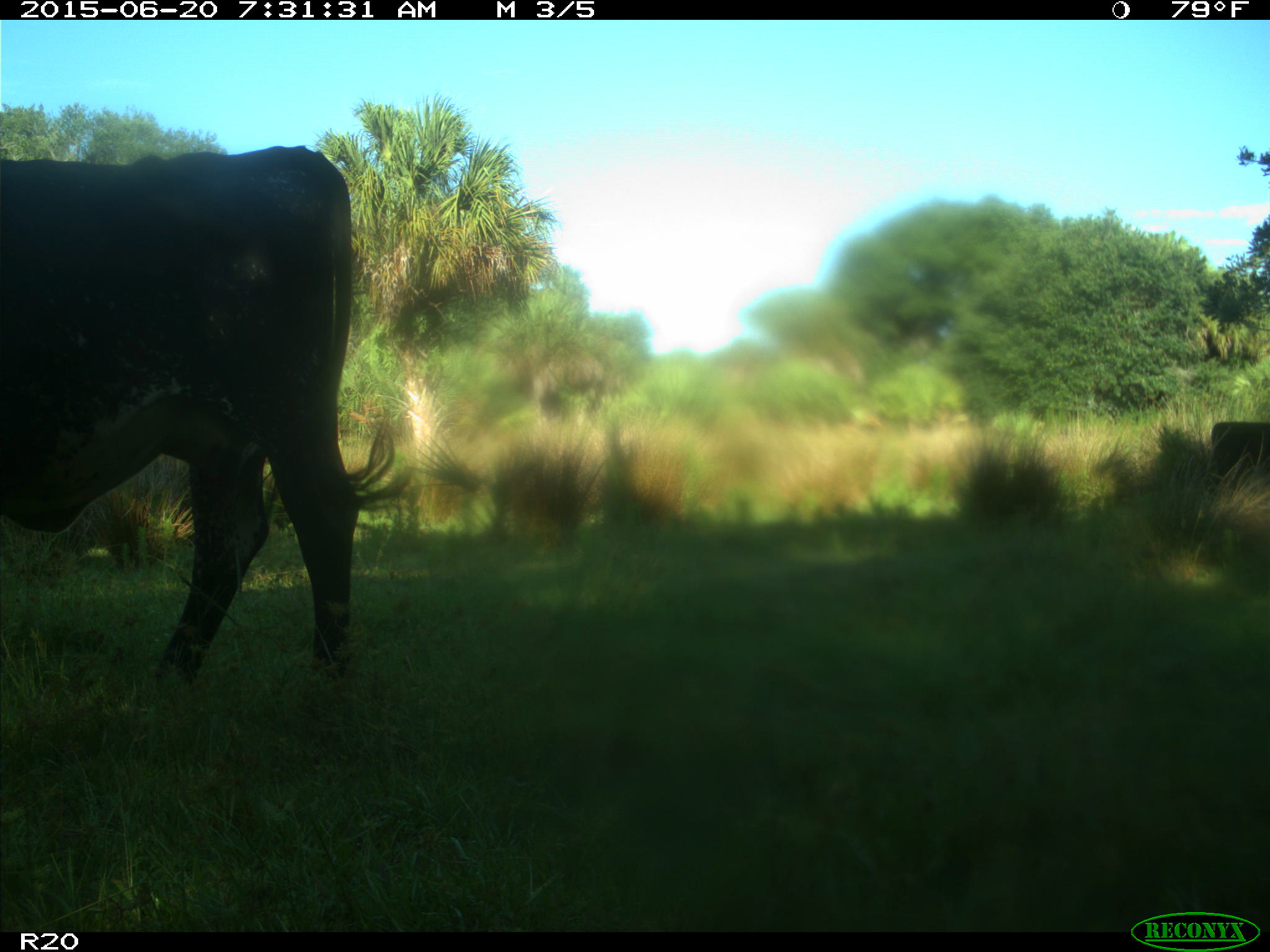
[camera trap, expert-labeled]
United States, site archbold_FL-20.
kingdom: Animalia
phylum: Chordata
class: Mammalia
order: Artiodactyla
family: Bovidae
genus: Bos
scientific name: Bos taurus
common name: domestic cow